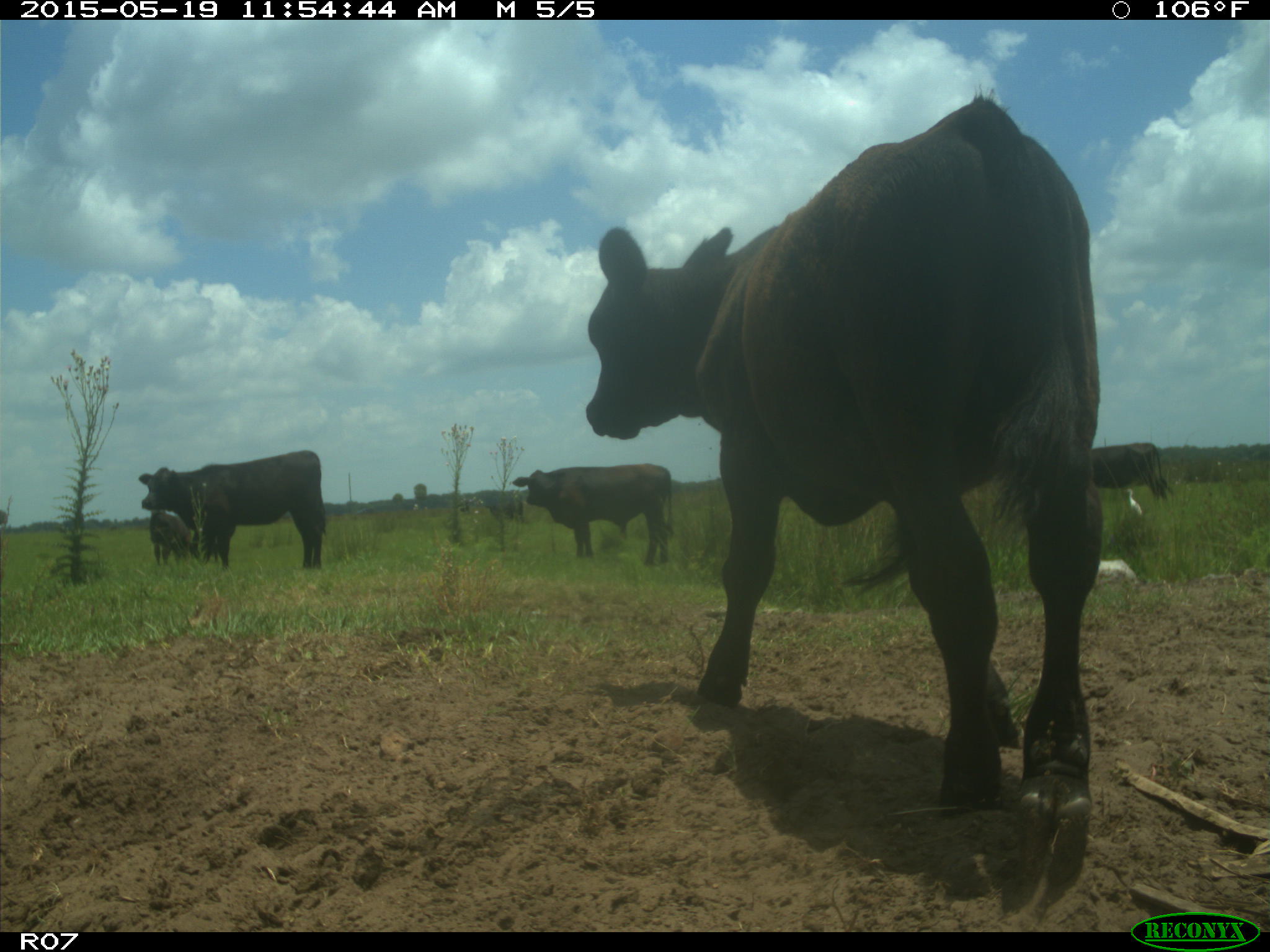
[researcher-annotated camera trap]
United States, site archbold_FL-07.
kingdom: Animalia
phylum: Chordata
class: Mammalia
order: Artiodactyla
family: Bovidae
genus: Bos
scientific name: Bos taurus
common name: domestic cow